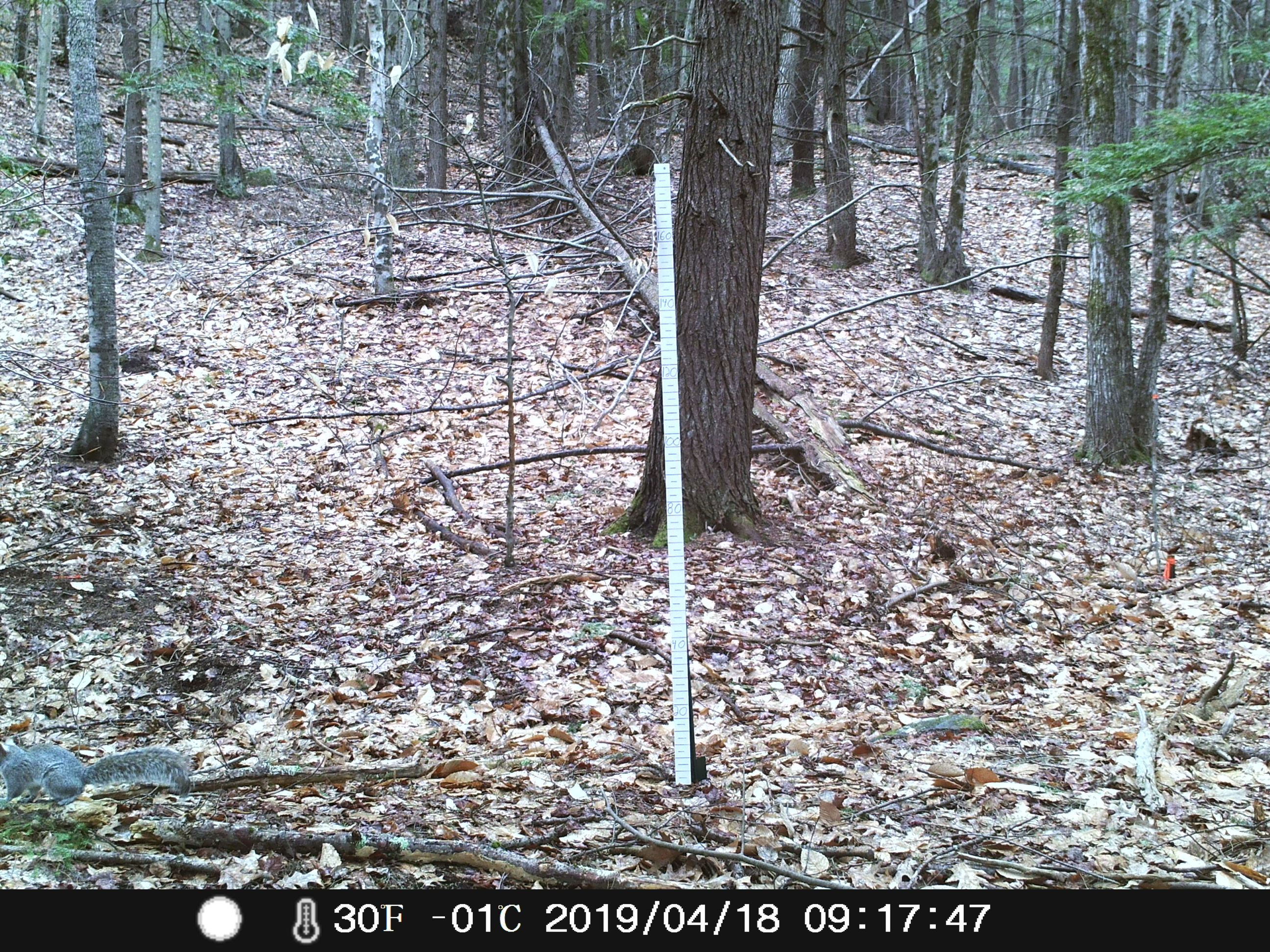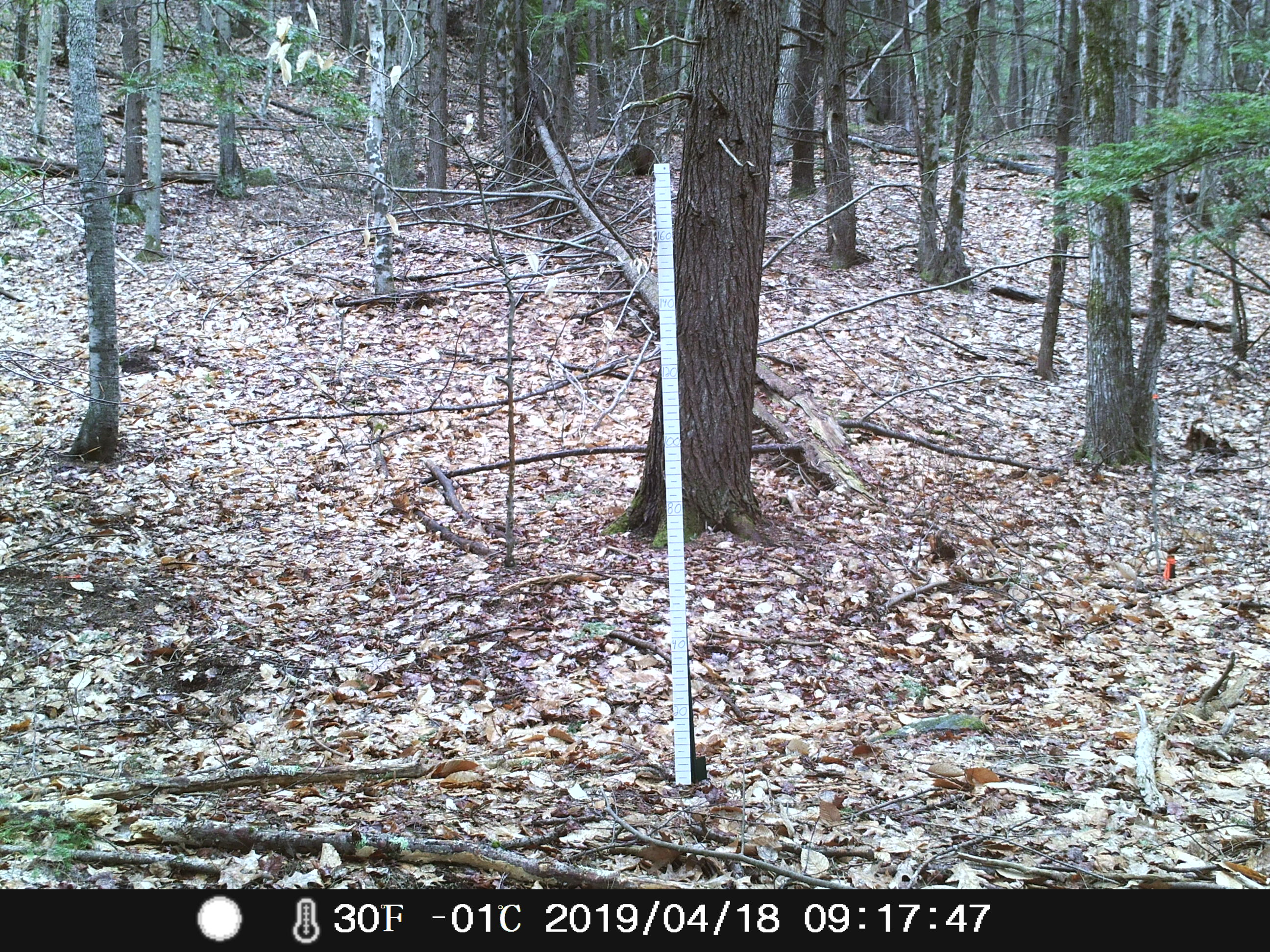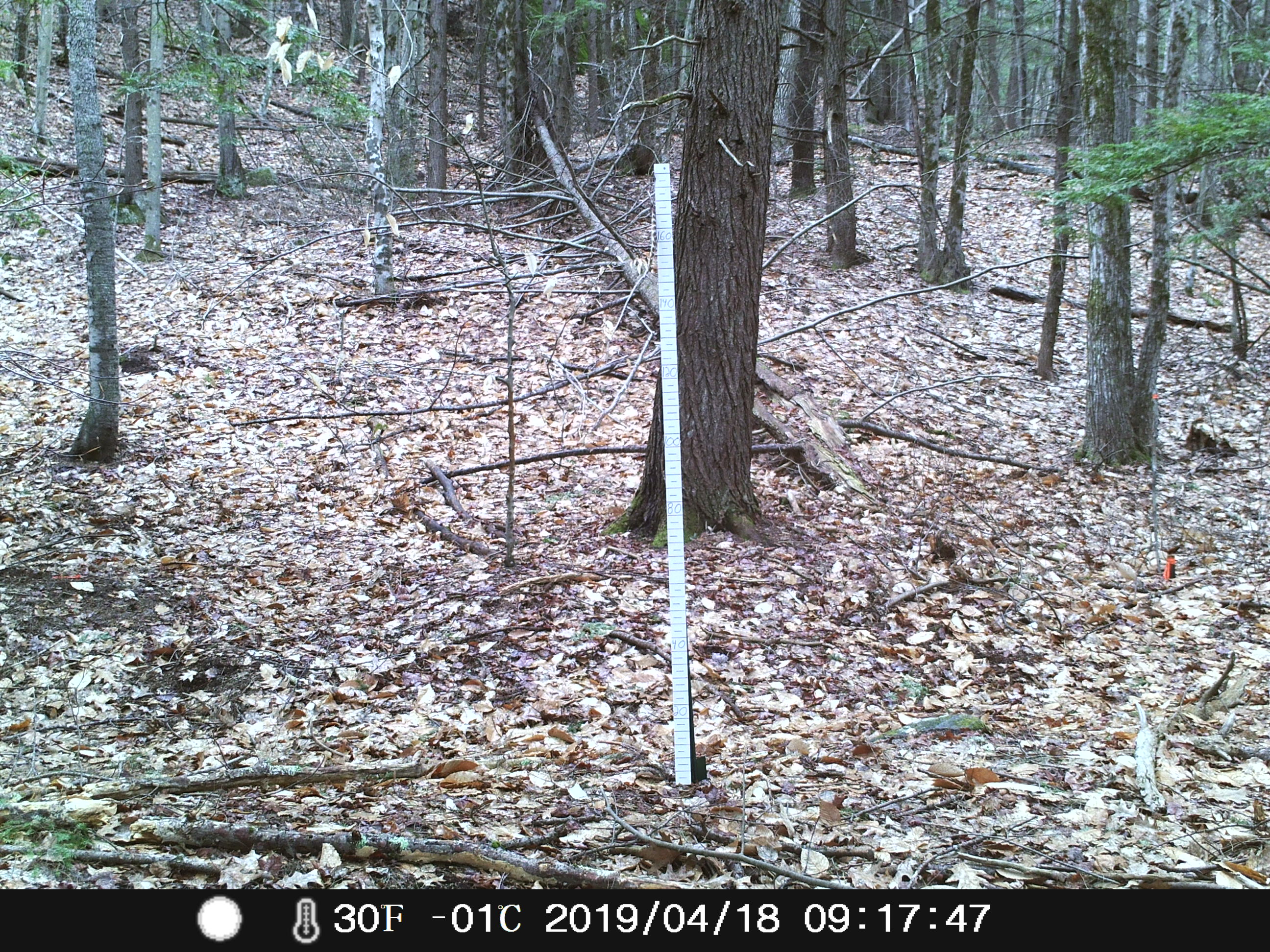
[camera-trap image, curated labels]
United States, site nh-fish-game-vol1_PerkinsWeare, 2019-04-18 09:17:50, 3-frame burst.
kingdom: Animalia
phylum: Chordata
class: Mammalia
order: Rodentia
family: Sciuridae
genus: Sciurus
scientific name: Sciurus carolinensis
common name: gray squirrel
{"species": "gray squirrel (Sciurus carolinensis)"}